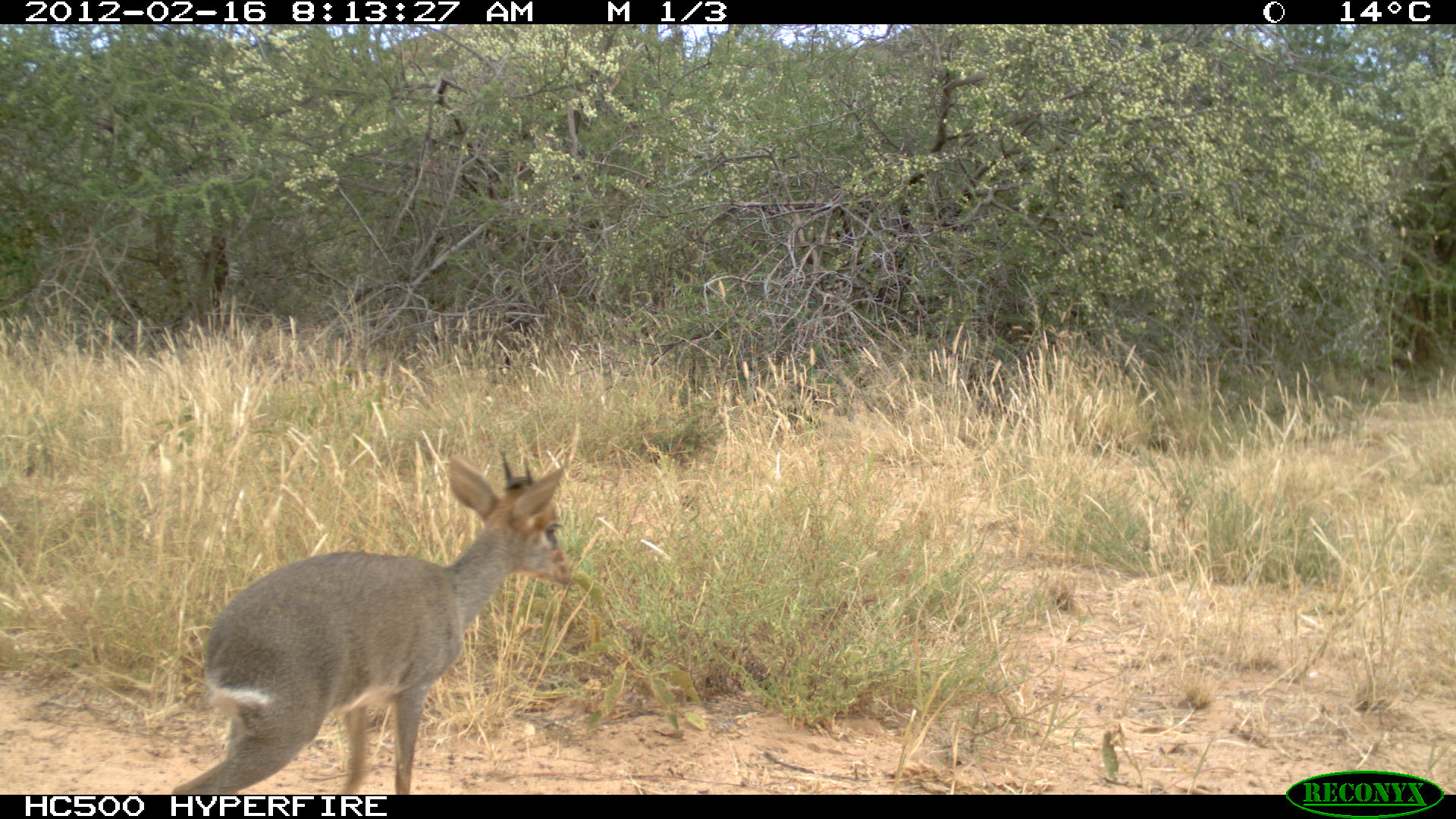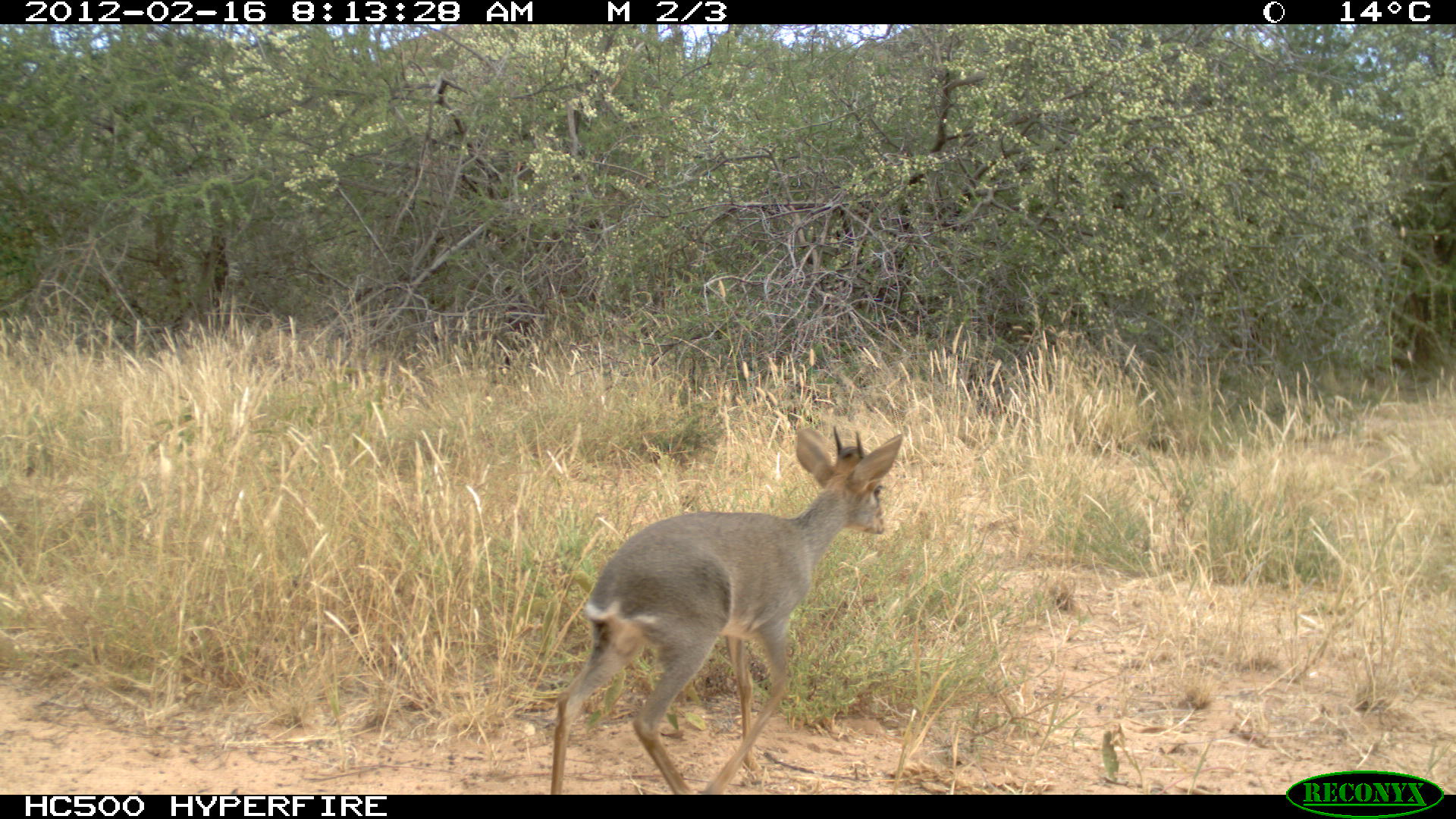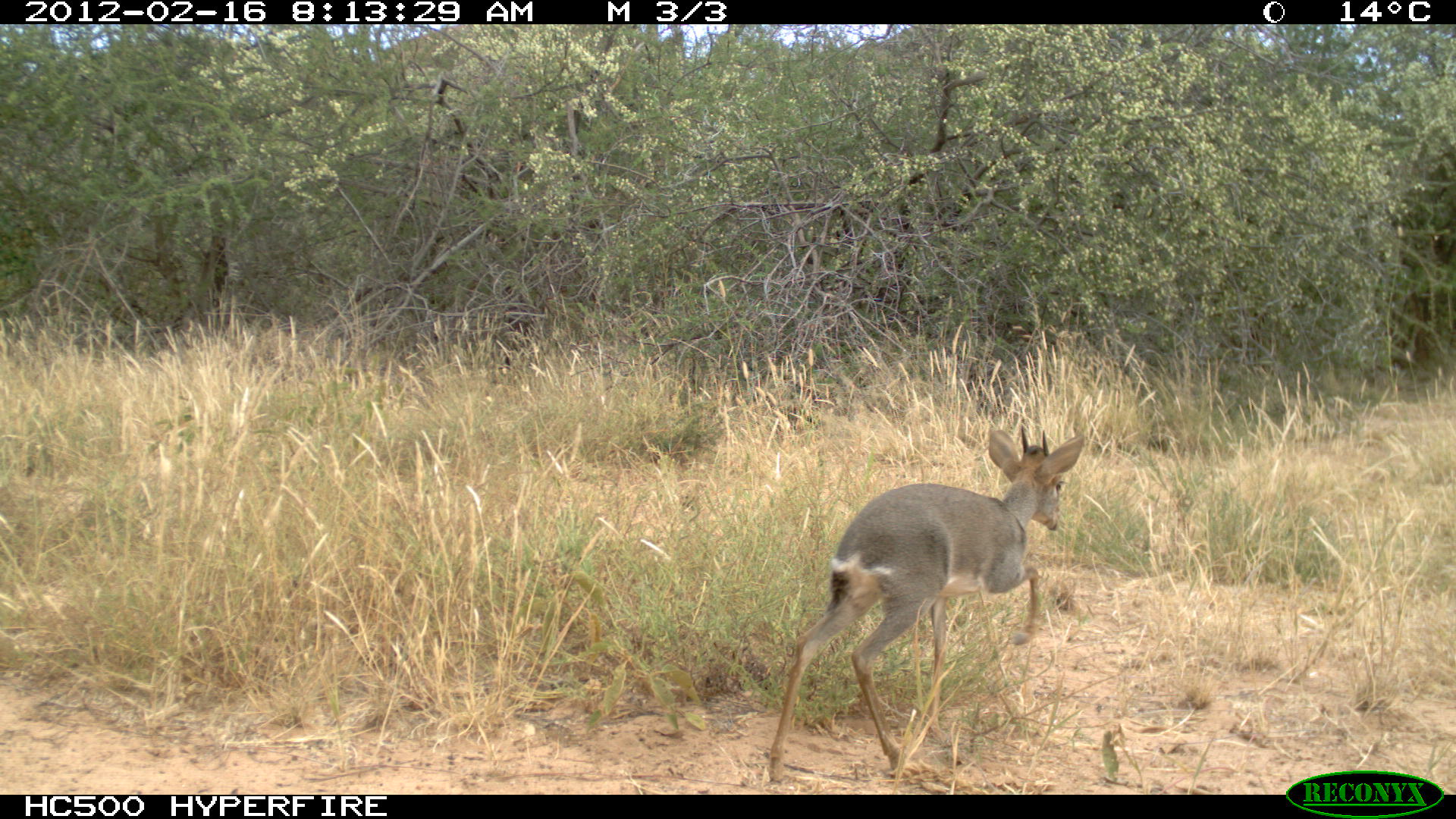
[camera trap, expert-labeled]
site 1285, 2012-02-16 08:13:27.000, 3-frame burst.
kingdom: Animalia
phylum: Chordata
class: Mammalia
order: Artiodactyla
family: Bovidae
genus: Madoqua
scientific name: Madoqua guentheri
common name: günther's dik-dik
Madoqua guentheri (günther's dik-dik), count 1.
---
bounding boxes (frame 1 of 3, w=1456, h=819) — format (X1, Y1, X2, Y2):
madoqua guentheri: (160, 446, 574, 793)